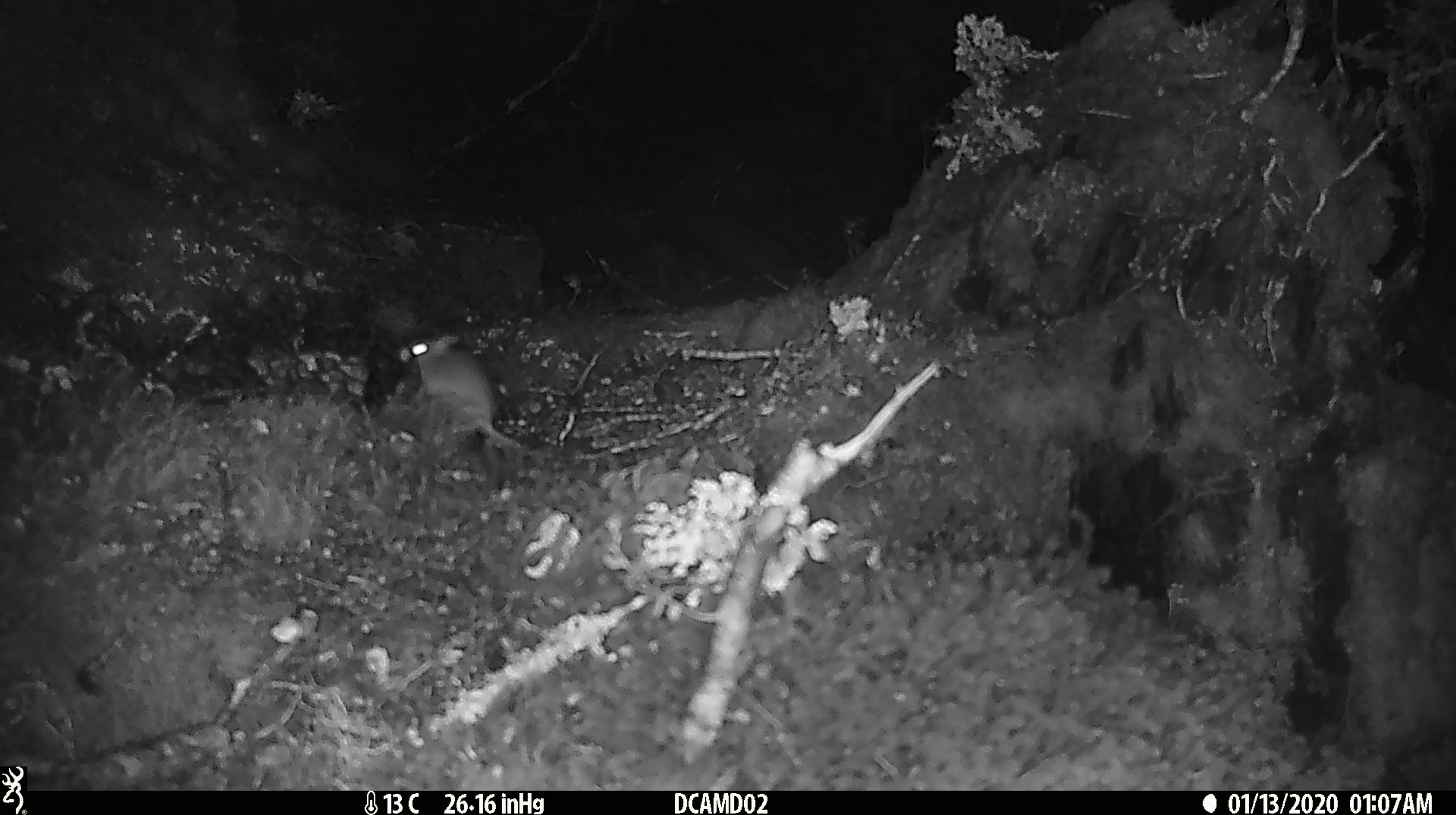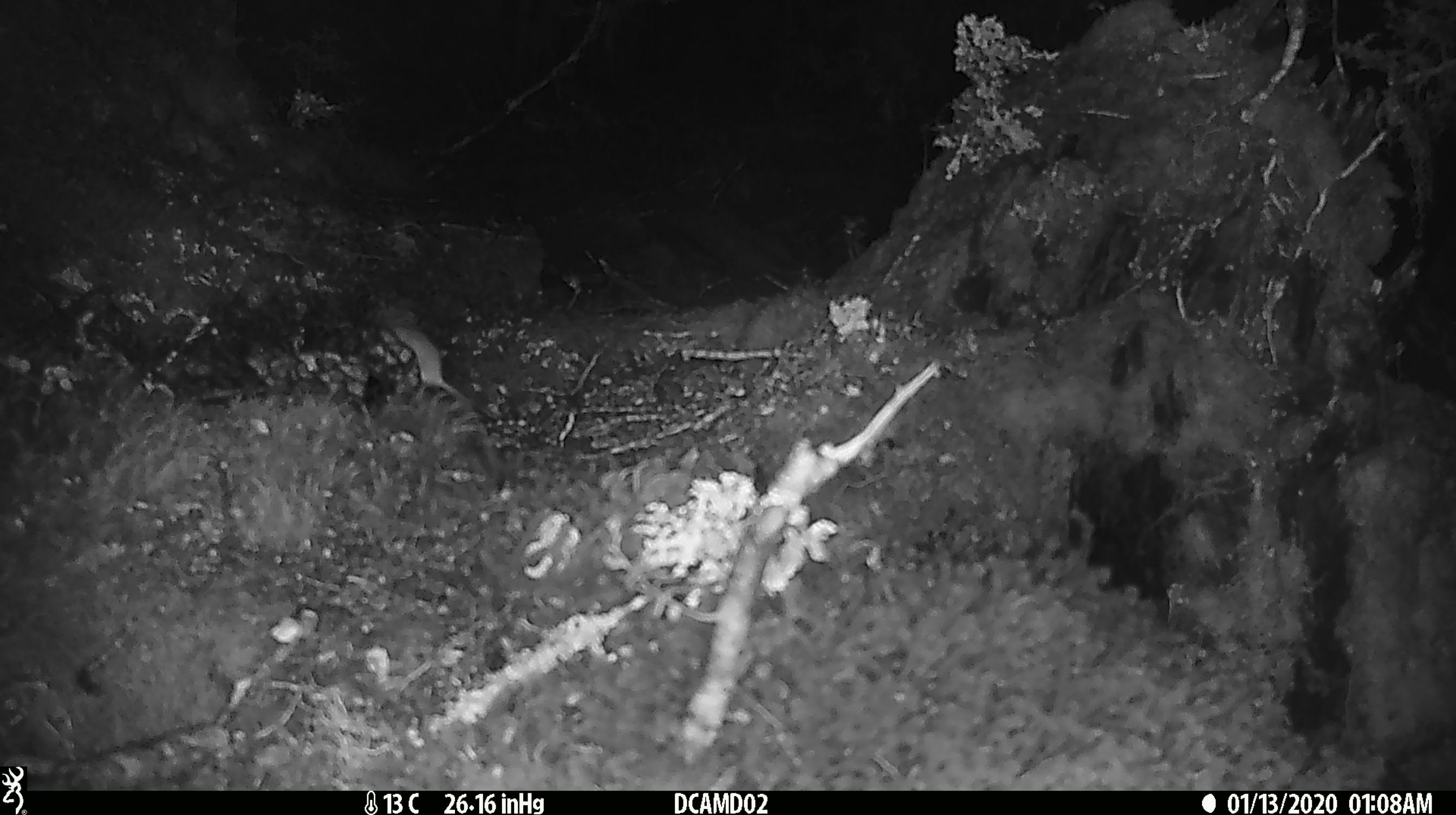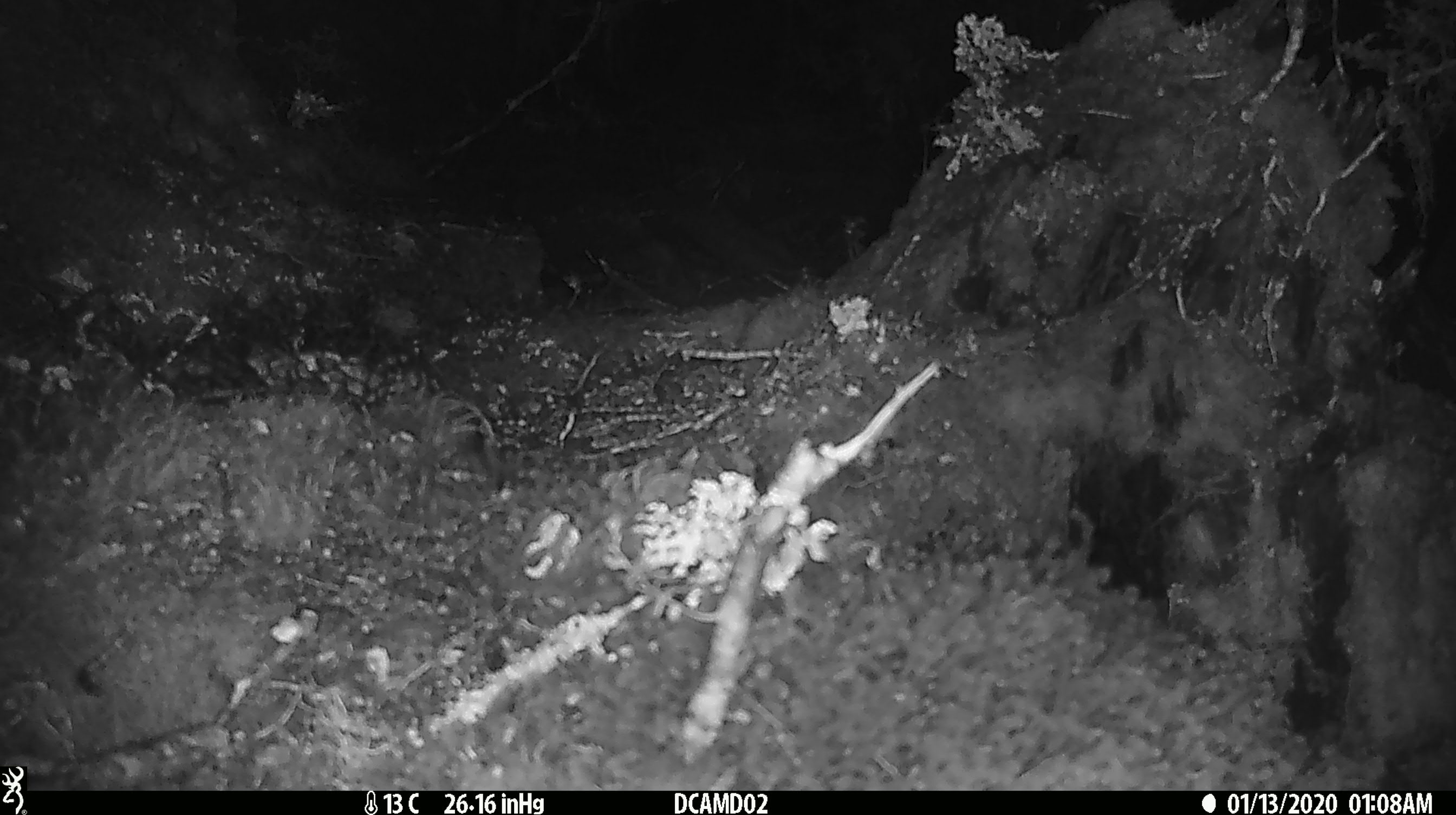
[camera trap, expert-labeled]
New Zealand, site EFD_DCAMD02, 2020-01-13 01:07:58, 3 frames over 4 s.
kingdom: Animalia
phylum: Chordata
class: Mammalia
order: Rodentia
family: Muridae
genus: Mus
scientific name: Mus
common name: mouse